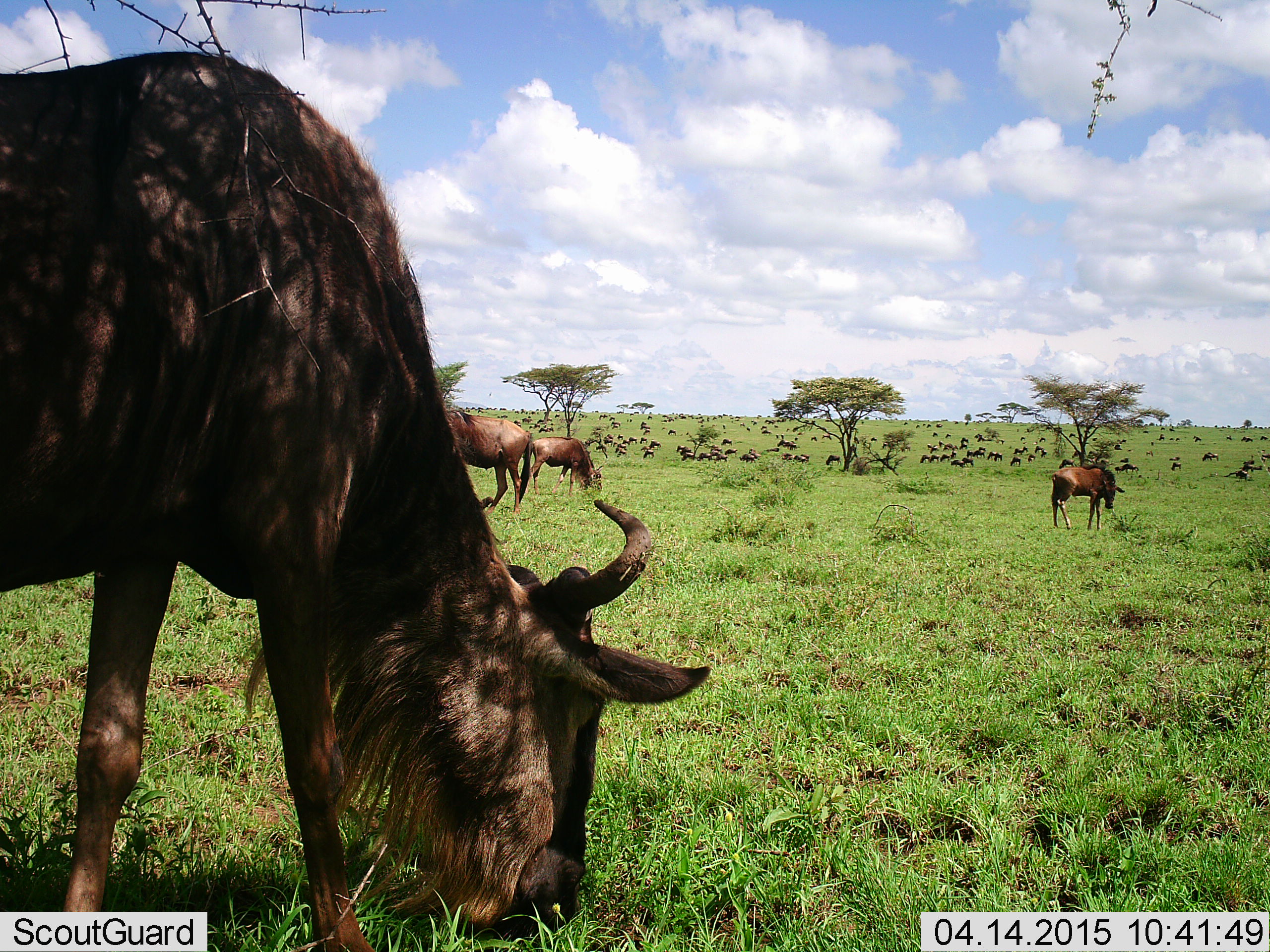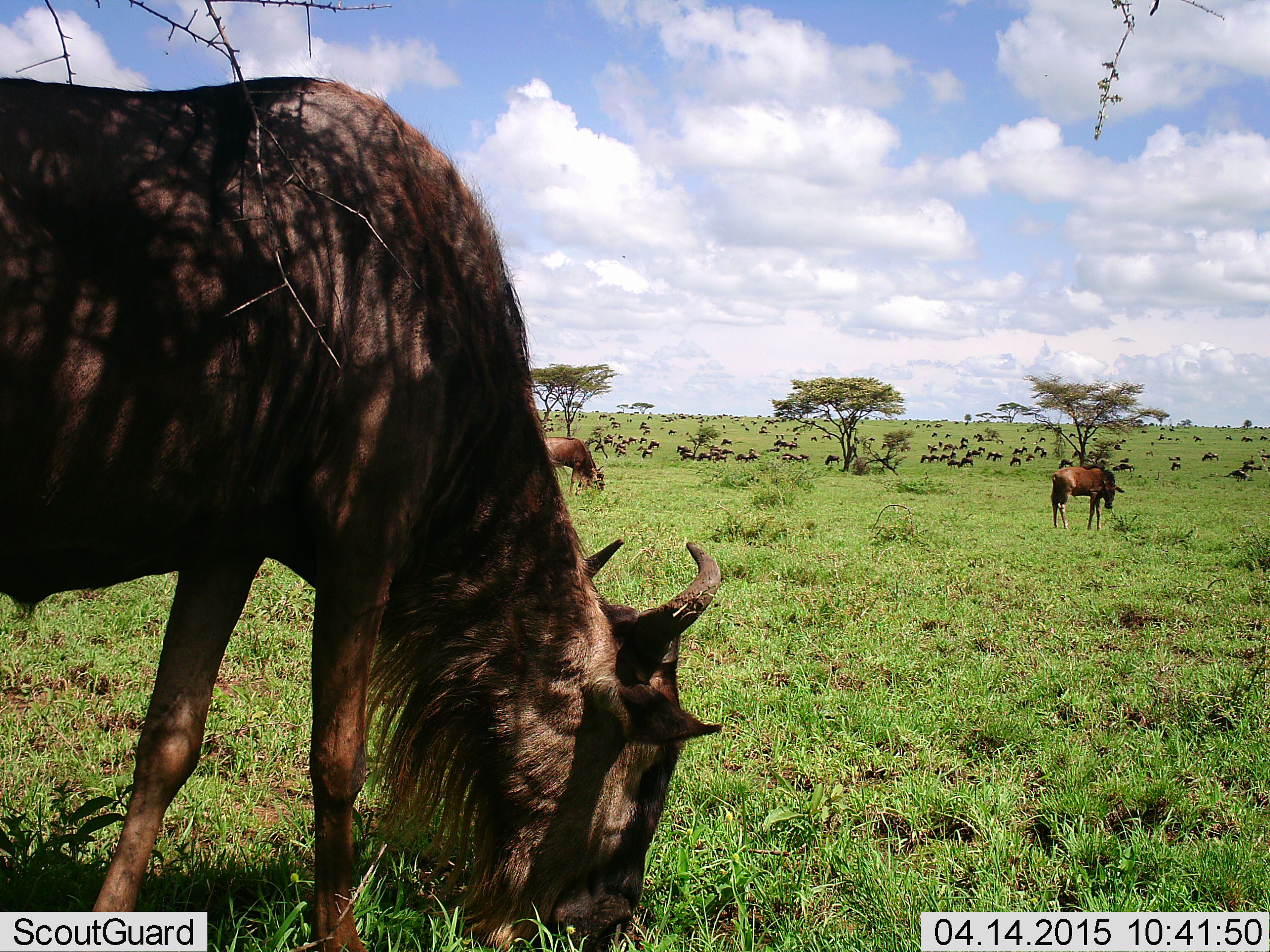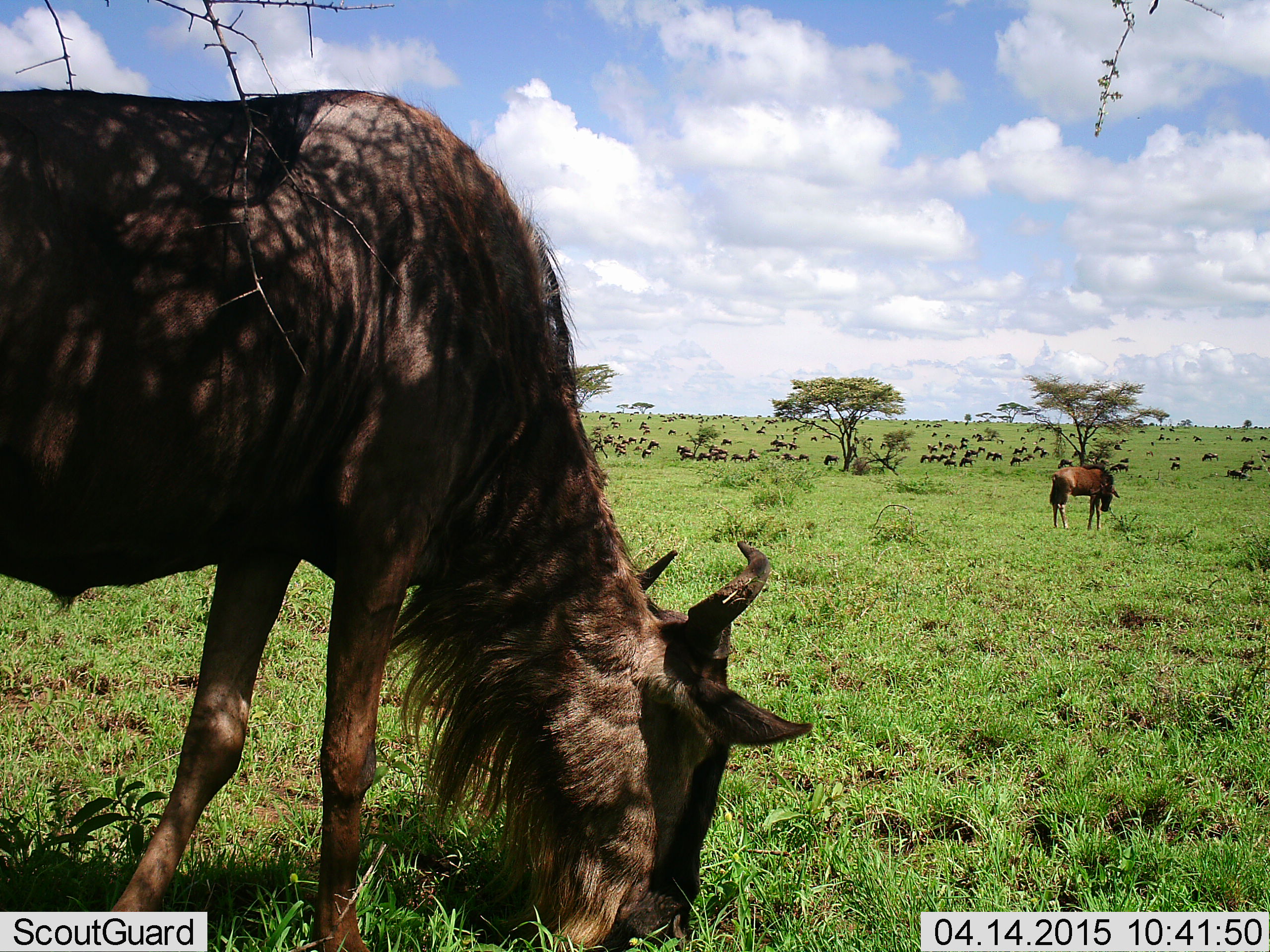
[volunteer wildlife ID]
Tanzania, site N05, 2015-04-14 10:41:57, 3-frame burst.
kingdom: Animalia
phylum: Chordata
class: Mammalia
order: Artiodactyla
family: Bovidae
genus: Connochaetes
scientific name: Connochaetes taurinus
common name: blue wildebeest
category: wildebeest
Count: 51+.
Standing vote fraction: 50%.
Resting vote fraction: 20%.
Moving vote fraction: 30%.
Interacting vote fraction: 10%.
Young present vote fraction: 20%.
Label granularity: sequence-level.